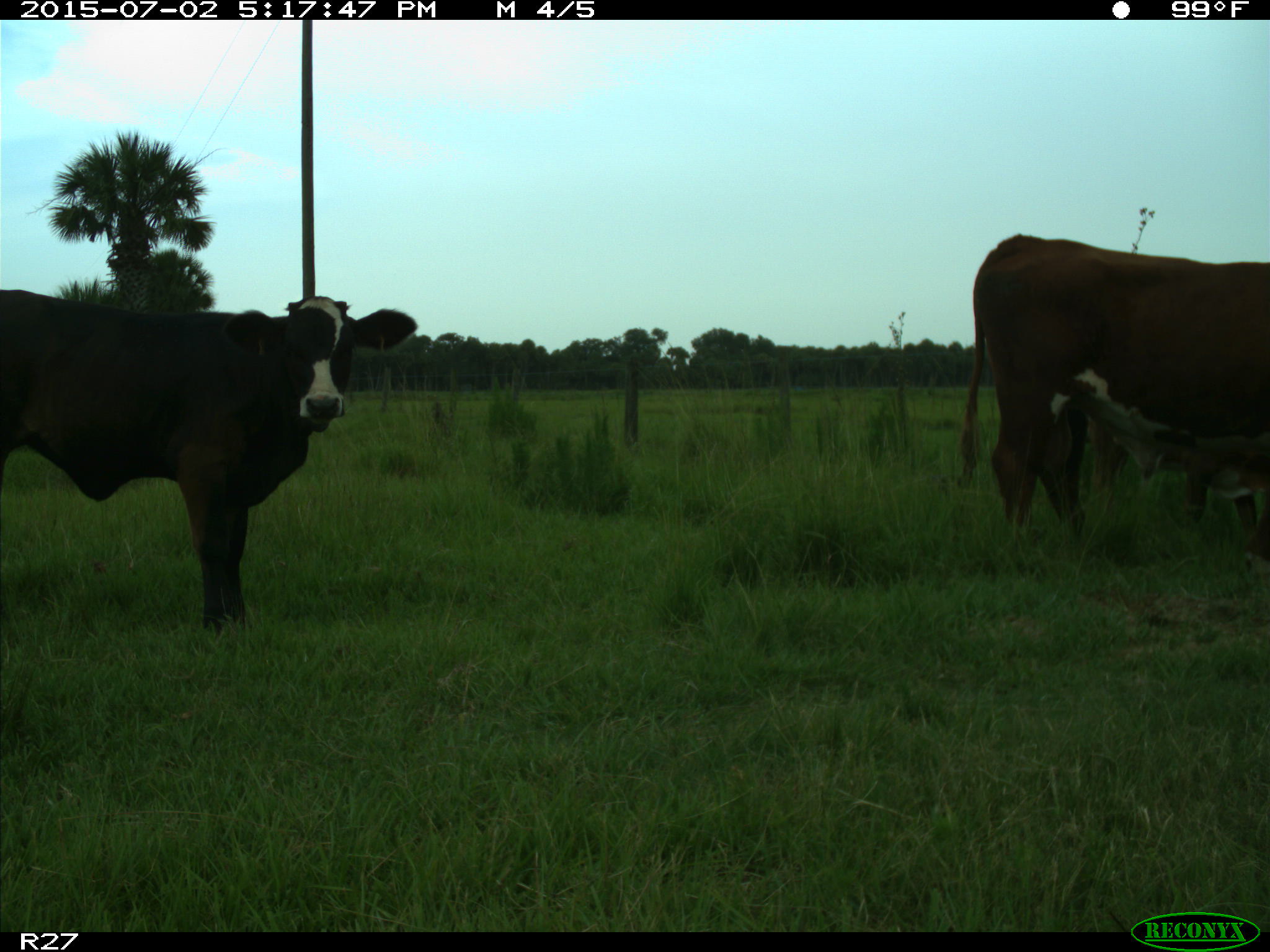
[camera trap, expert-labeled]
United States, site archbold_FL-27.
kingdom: Animalia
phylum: Chordata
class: Mammalia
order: Artiodactyla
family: Bovidae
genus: Bos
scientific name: Bos taurus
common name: domestic cow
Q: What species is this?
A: Bos taurus (domestic cow).